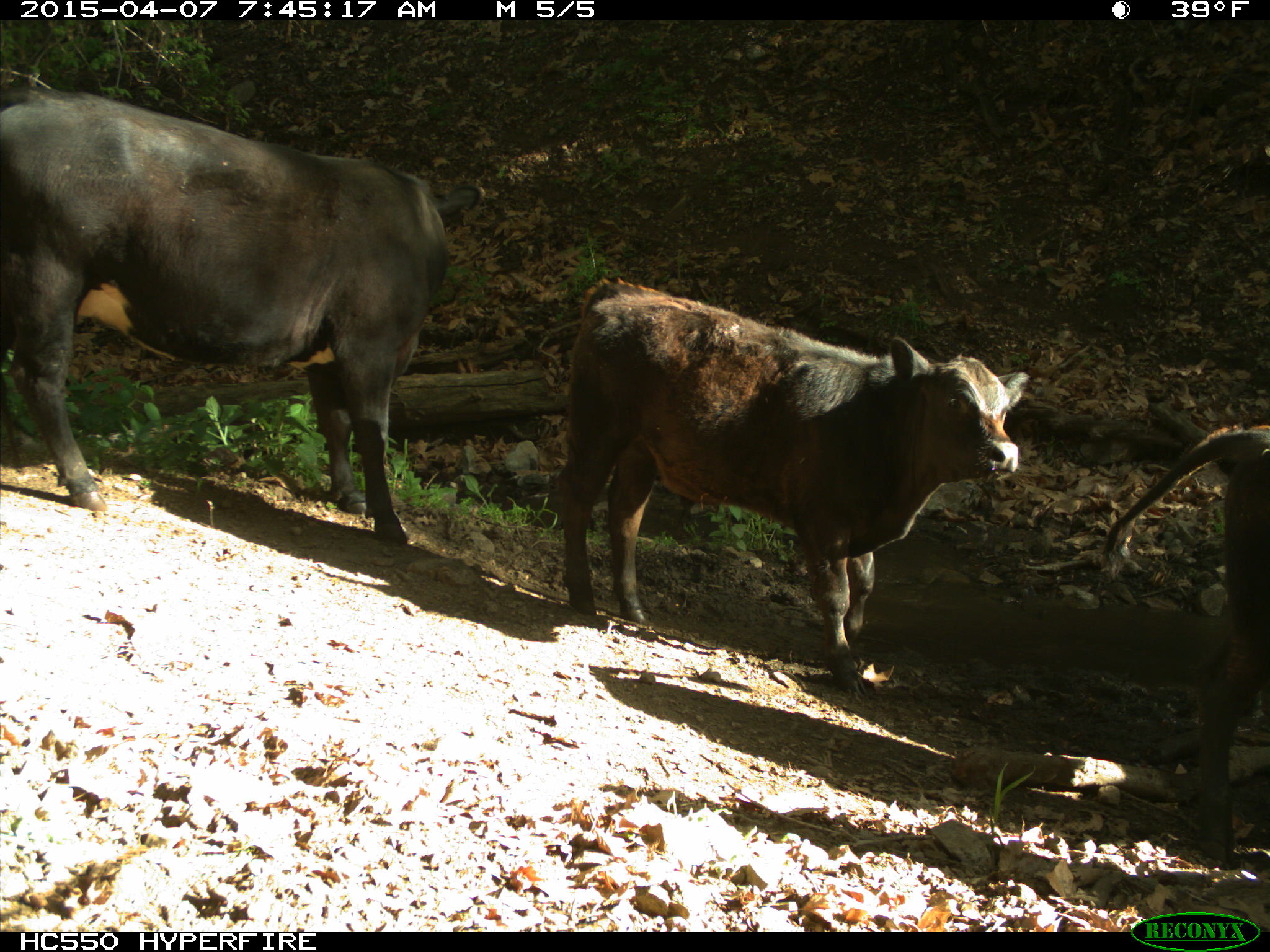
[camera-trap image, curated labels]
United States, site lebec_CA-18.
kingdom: Animalia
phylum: Chordata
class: Mammalia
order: Artiodactyla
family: Bovidae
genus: Bos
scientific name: Bos taurus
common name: domestic cow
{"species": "Bos taurus (domestic cow)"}